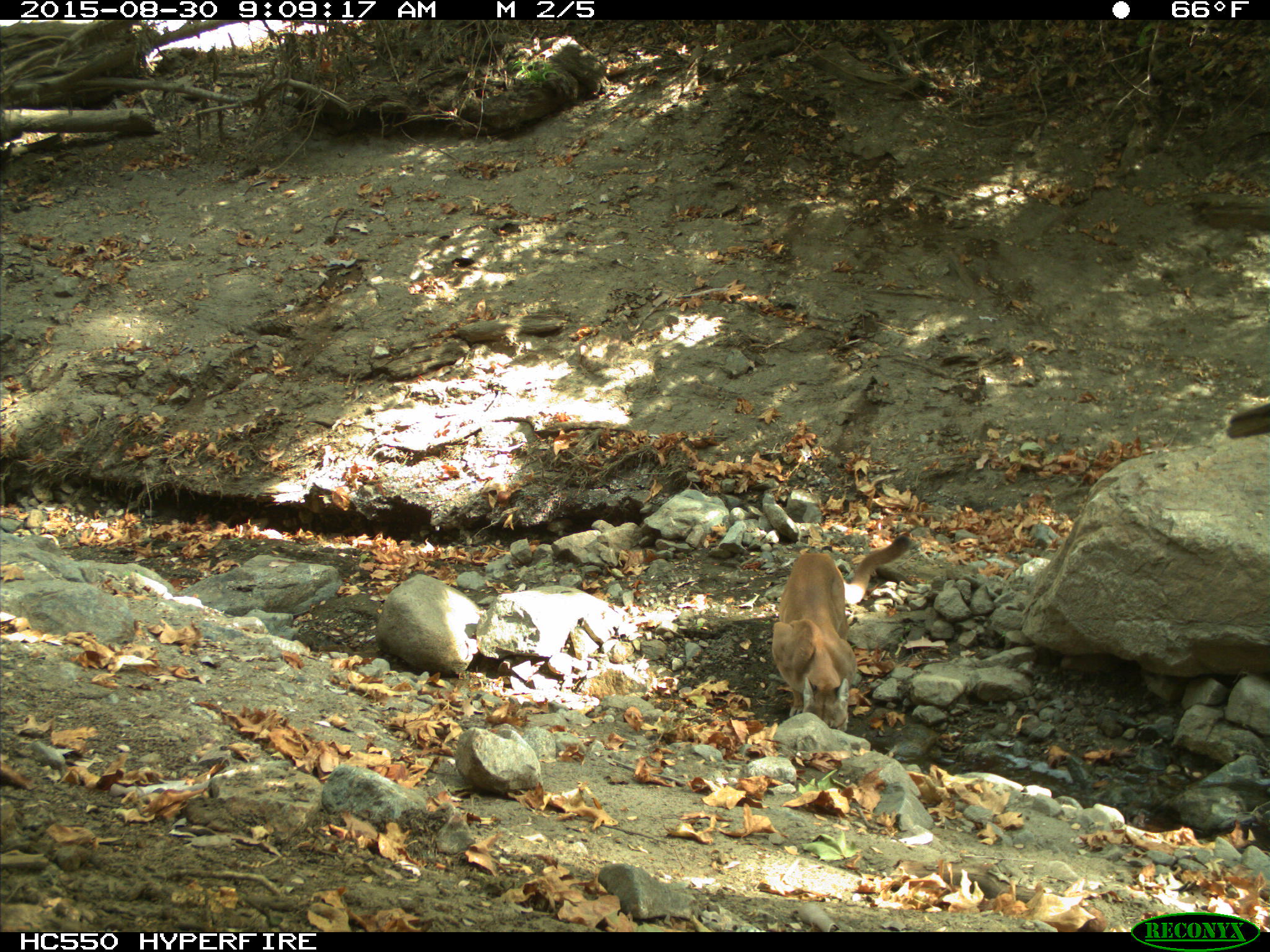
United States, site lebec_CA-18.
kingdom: Animalia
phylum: Chordata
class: Mammalia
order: Carnivora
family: Felidae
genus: Puma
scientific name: Puma concolor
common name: mountain lion